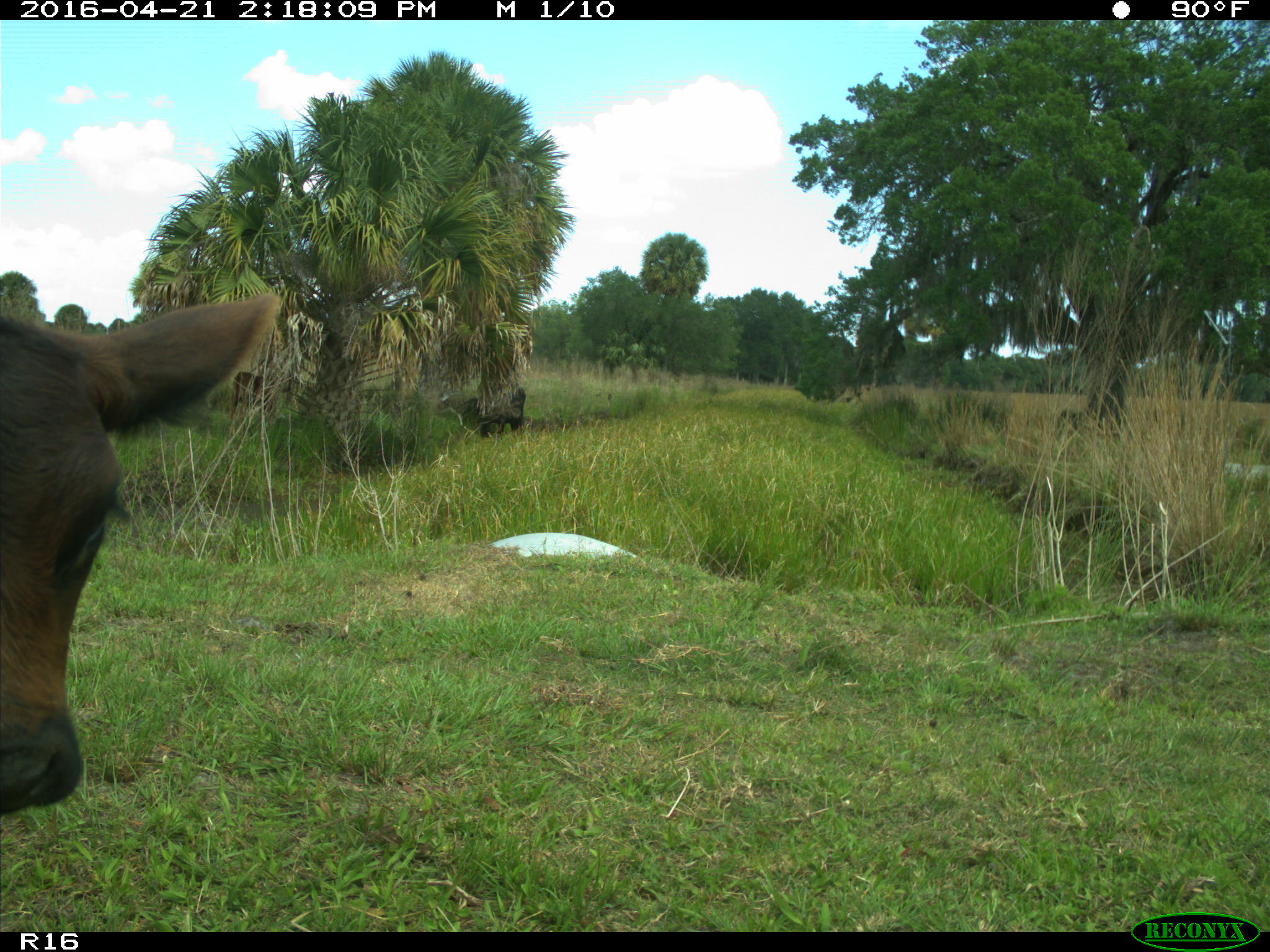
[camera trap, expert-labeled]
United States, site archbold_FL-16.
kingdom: Animalia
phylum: Chordata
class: Mammalia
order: Artiodactyla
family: Bovidae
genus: Bos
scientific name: Bos taurus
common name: domestic cow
Bos taurus (domestic cow).